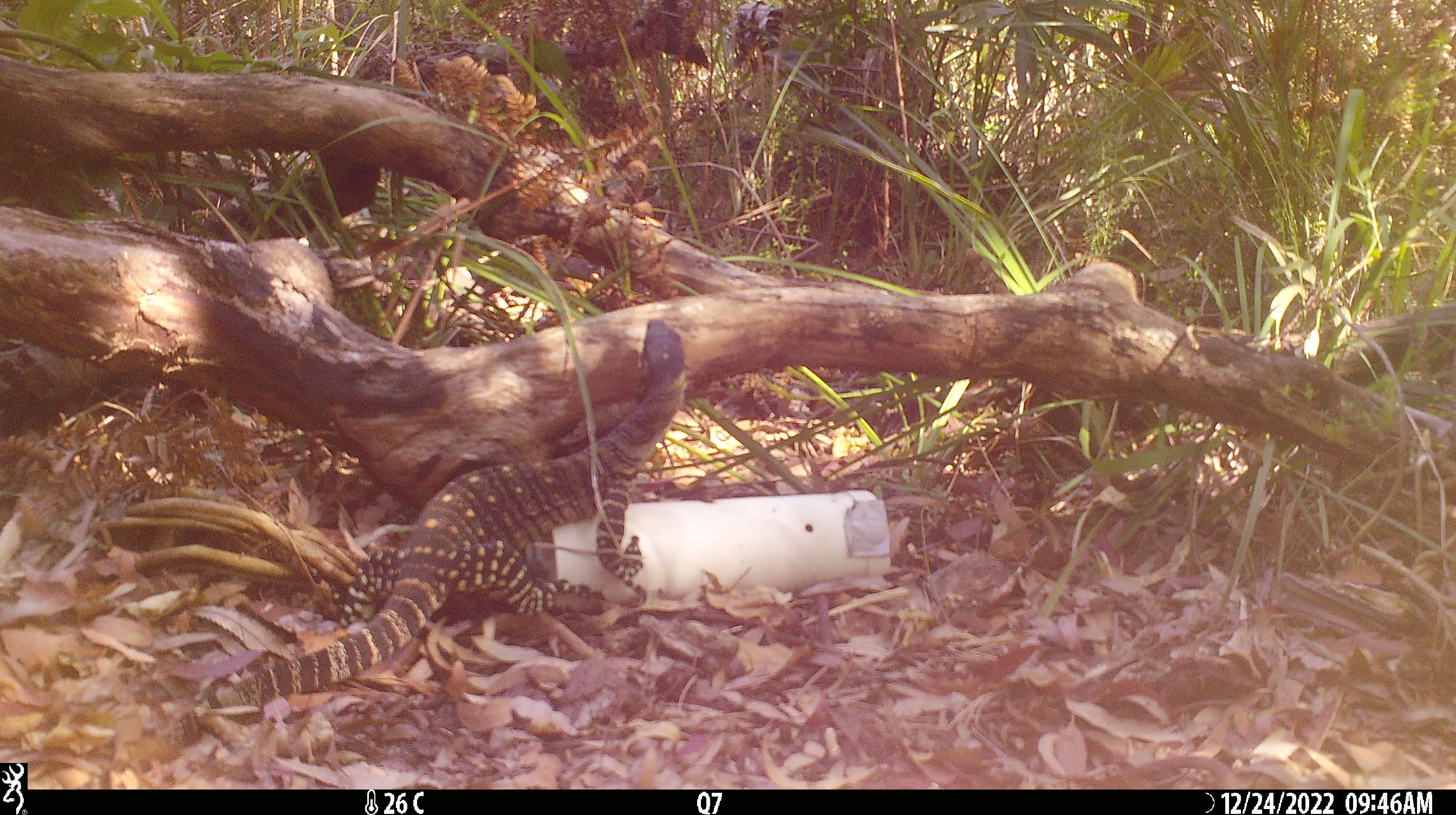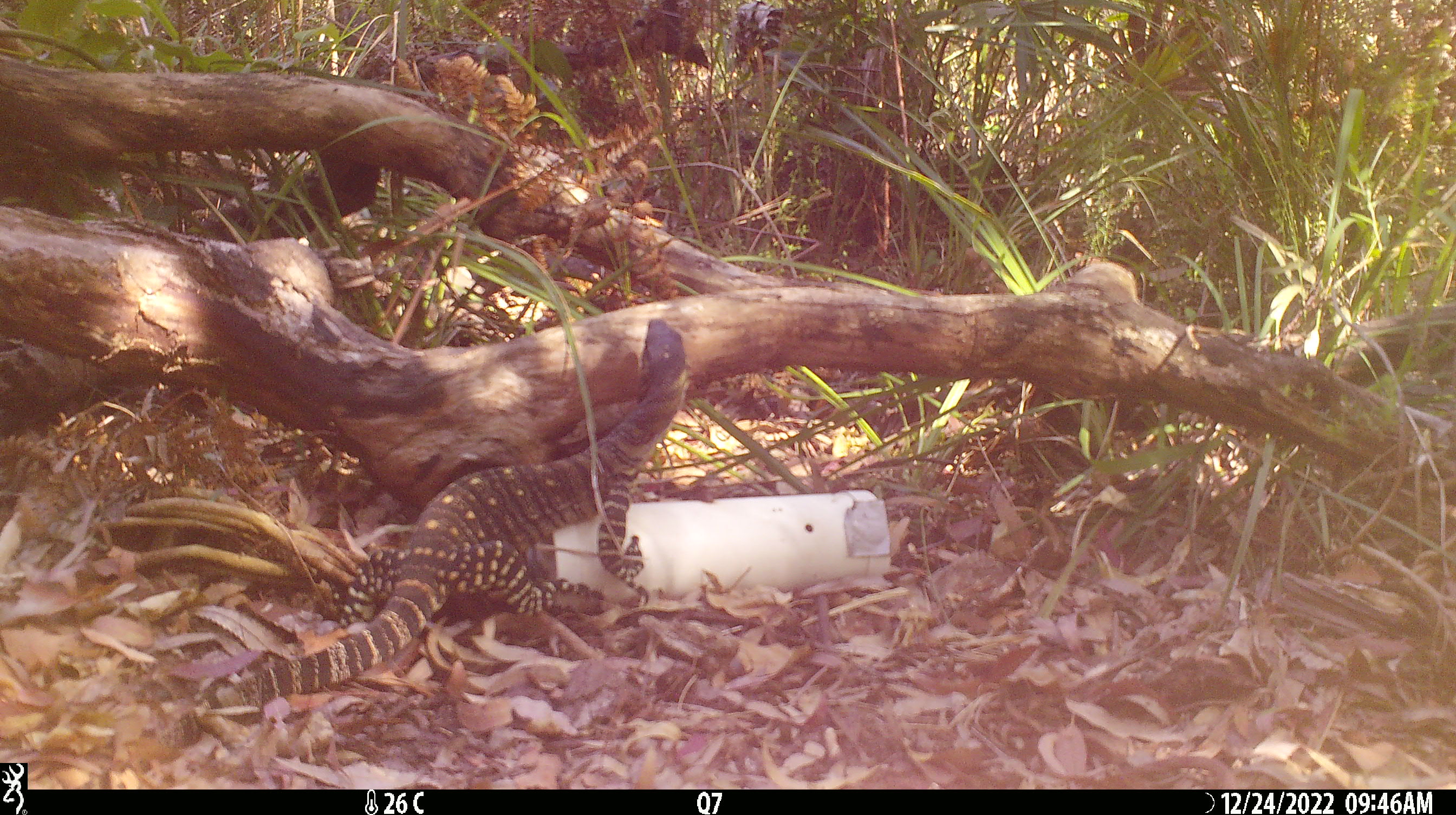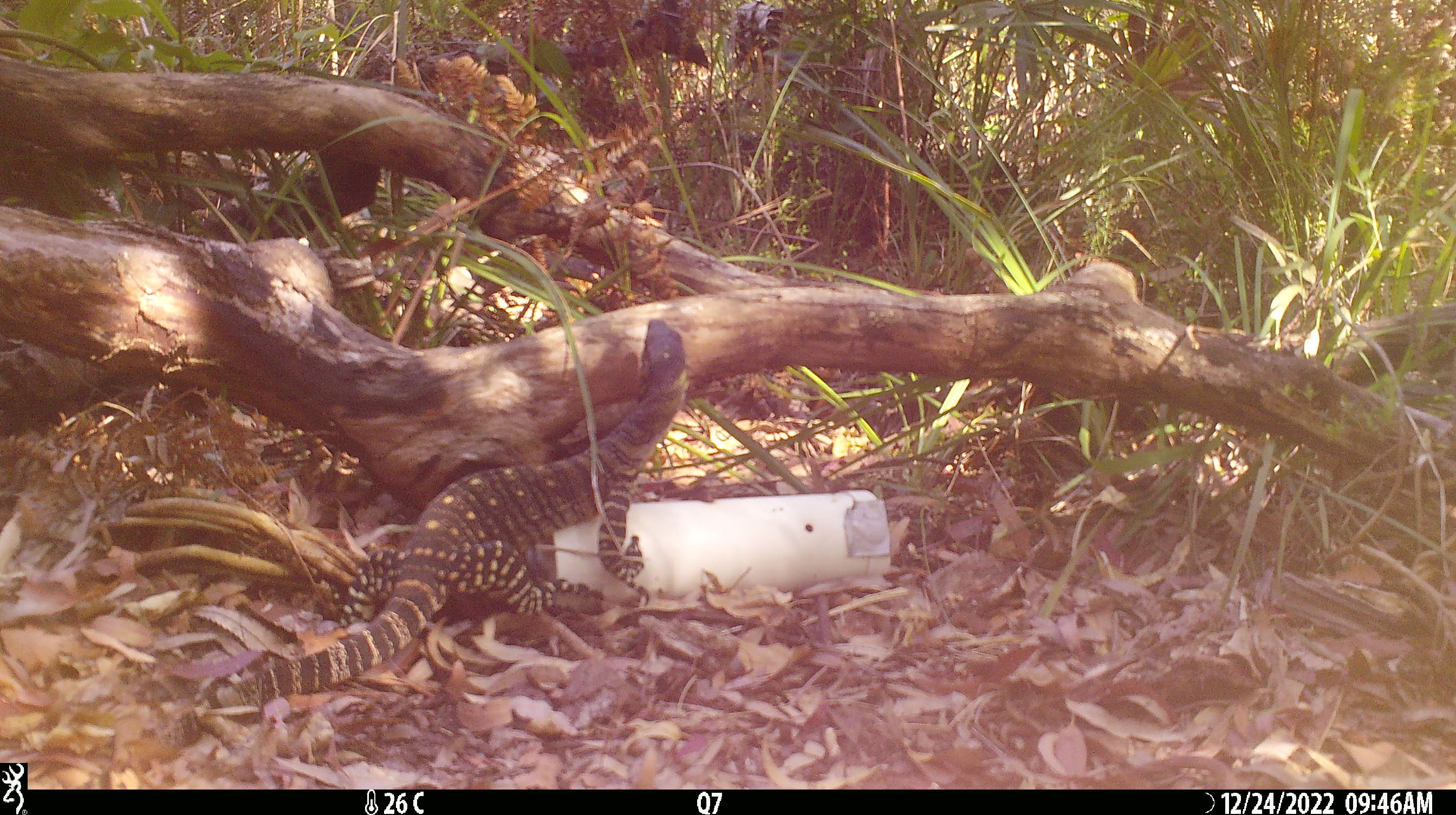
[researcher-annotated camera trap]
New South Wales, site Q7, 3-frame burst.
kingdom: Animalia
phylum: Chordata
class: Reptilia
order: Squamata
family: Varanidae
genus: Varanus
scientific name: Varanus varius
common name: lace monitor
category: goanna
Goanna (lace monitor) (Varanus varius).